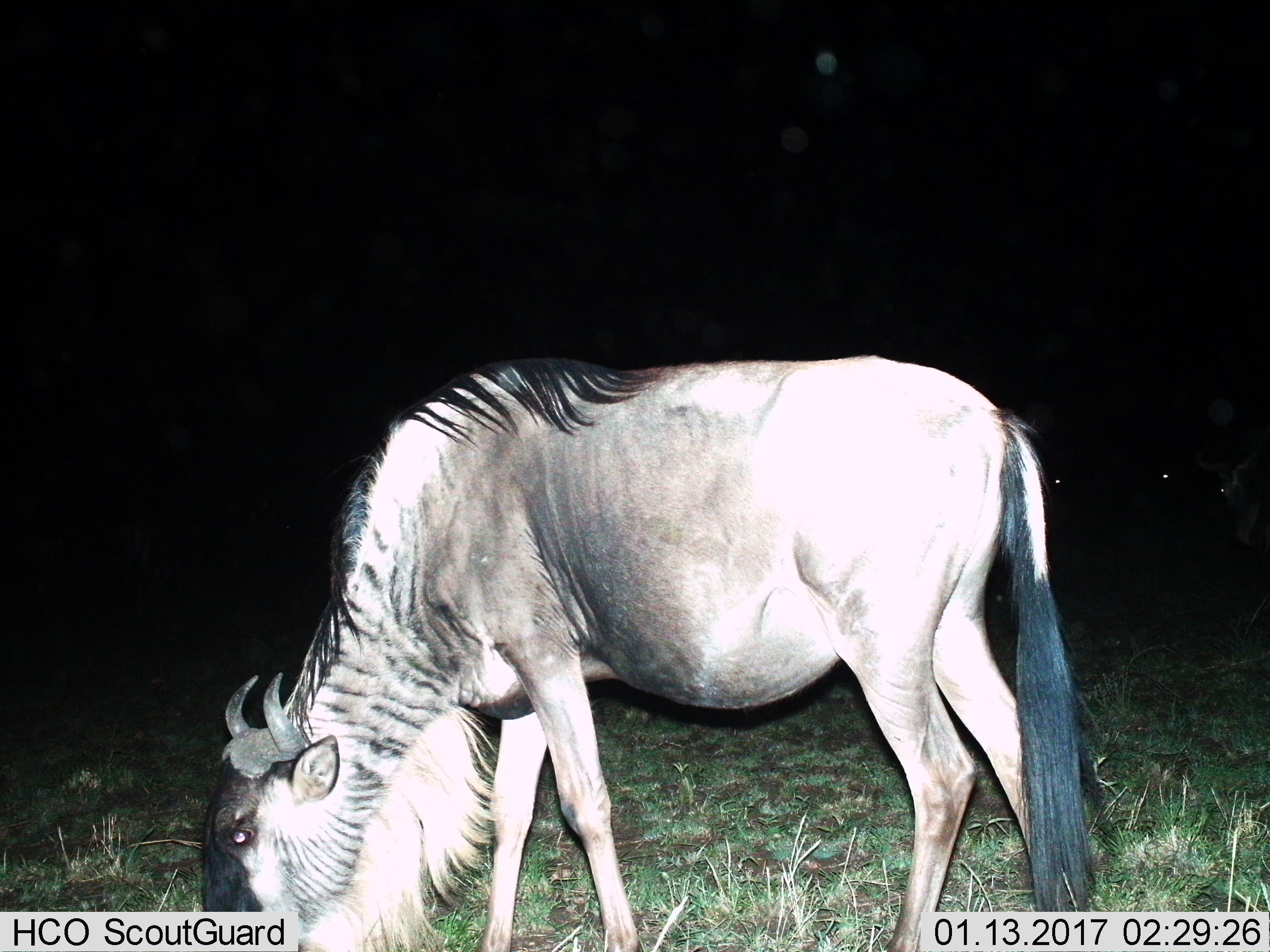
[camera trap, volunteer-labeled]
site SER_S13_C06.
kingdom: Animalia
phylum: Chordata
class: Mammalia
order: Artiodactyla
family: Bovidae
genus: Connochaetes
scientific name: Connochaetes taurinus taurinus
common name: blue wildebeest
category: wildebeestblue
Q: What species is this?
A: Wildebeestblue (blue wildebeest) (Connochaetes taurinus taurinus).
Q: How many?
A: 1.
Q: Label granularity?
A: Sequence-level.